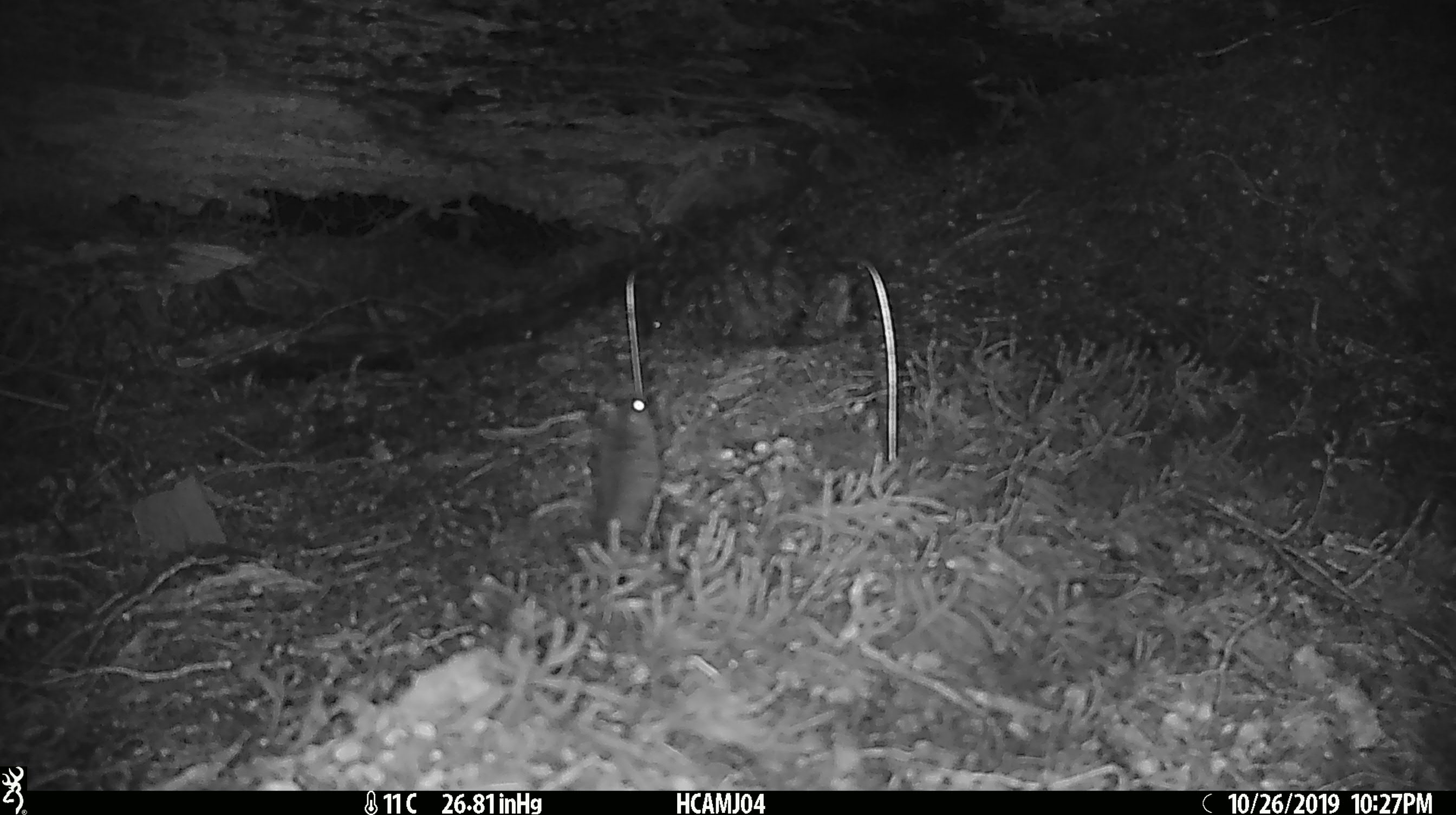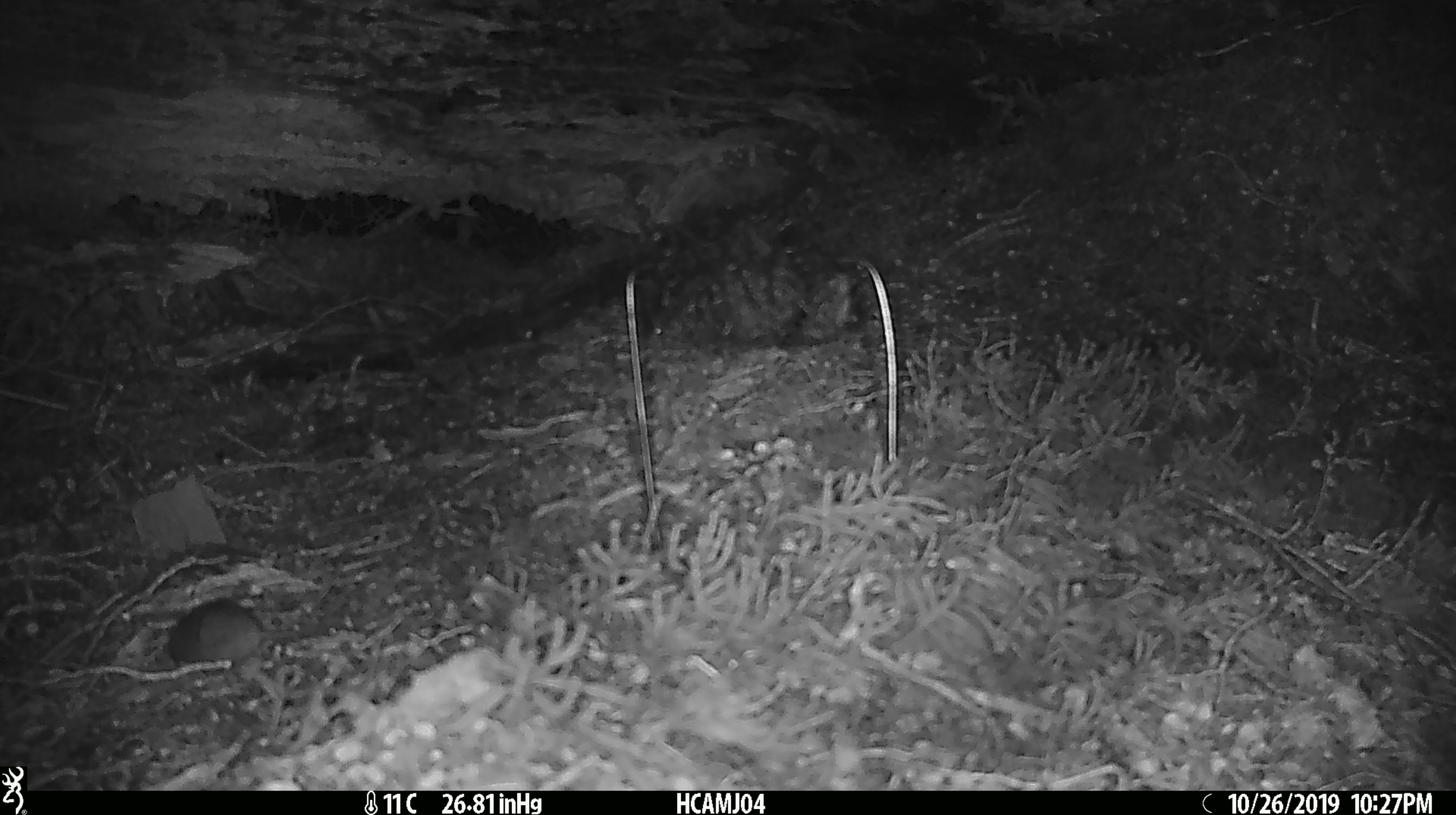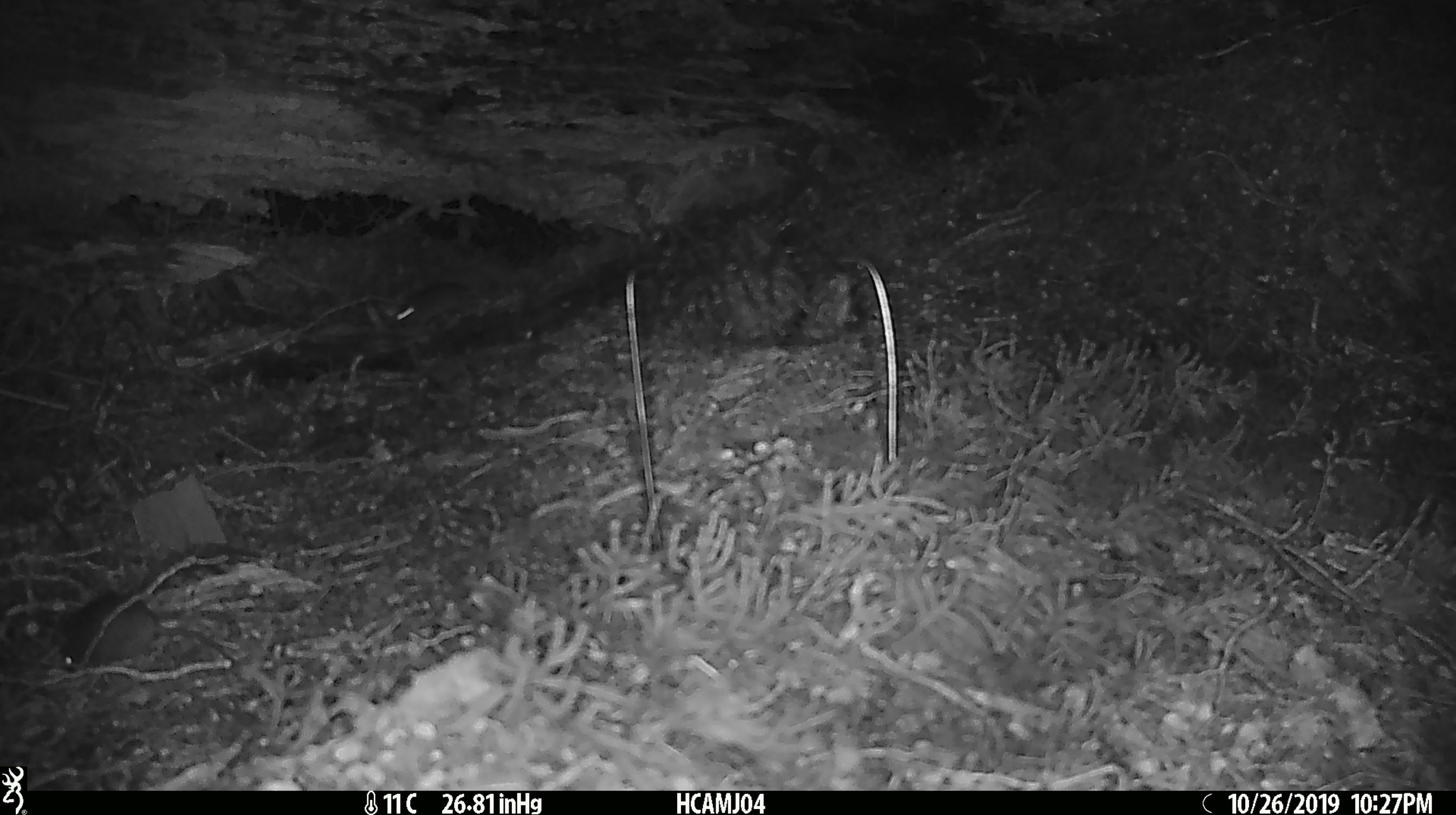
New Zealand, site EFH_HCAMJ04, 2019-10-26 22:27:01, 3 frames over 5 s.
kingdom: Animalia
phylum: Chordata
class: Mammalia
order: Rodentia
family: Muridae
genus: Mus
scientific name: Mus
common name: mouse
Mouse (Mus).